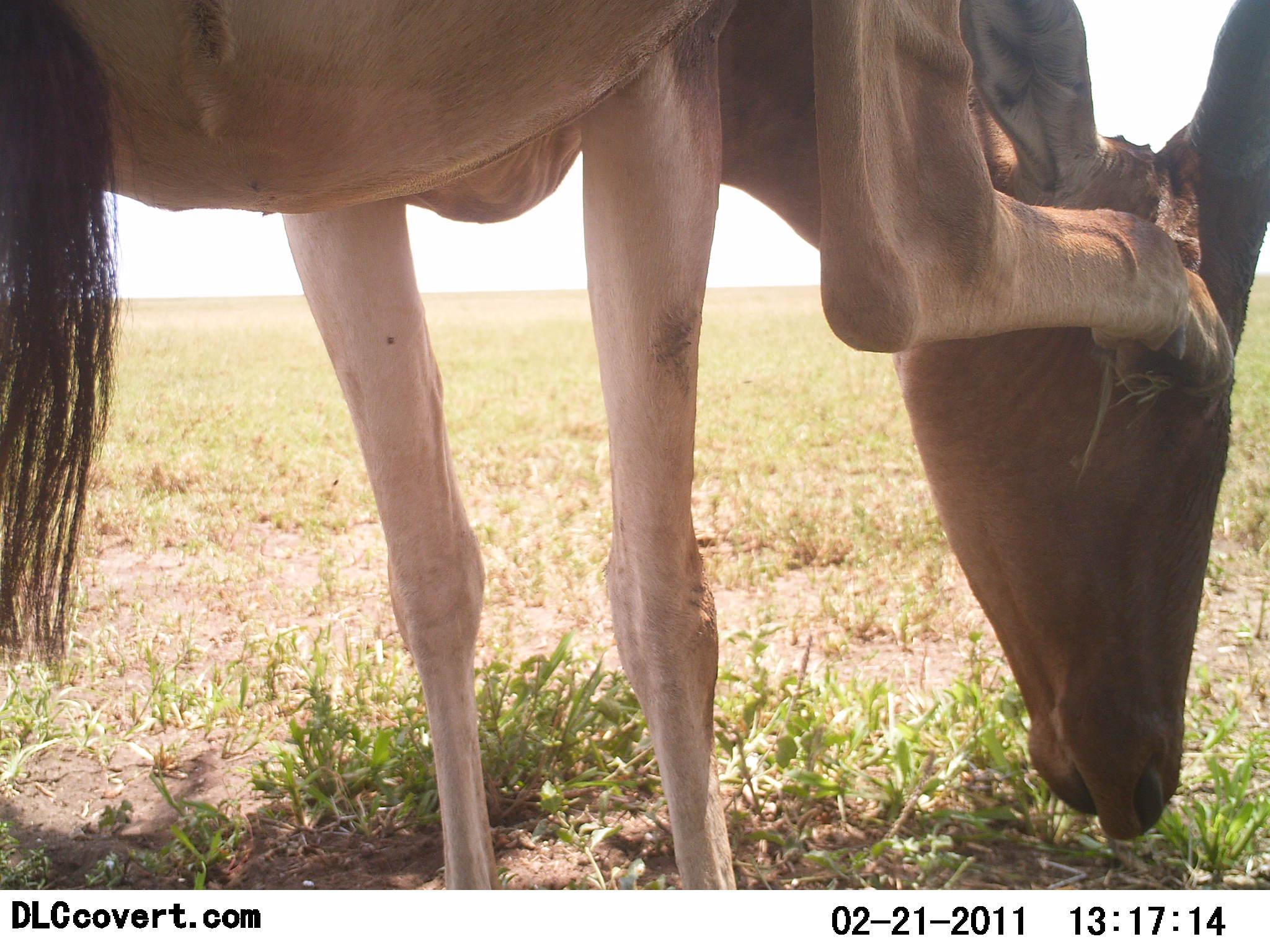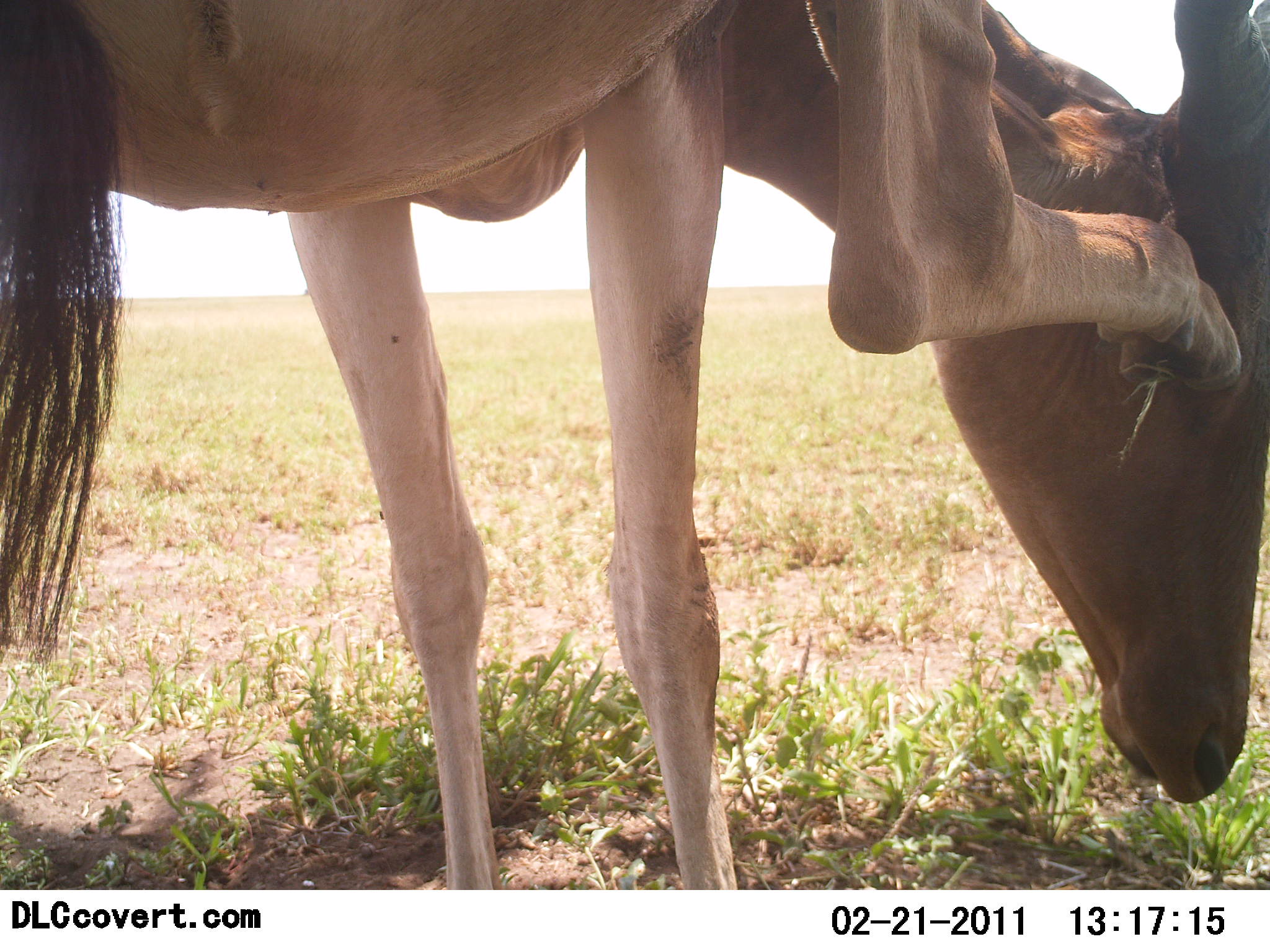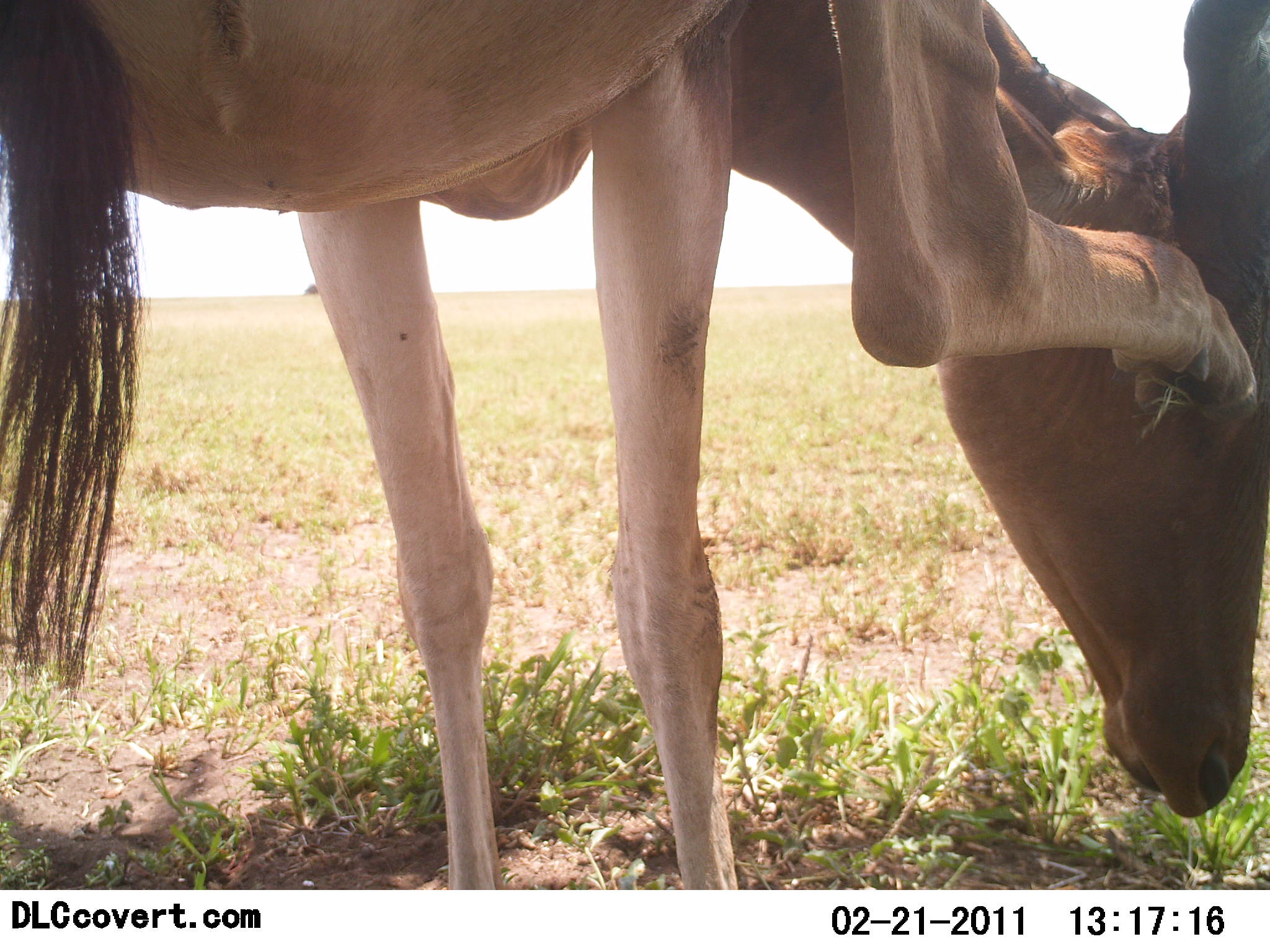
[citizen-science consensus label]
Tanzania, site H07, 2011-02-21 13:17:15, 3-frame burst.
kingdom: Animalia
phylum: Chordata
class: Mammalia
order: Artiodactyla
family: Bovidae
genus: Alcelaphus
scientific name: Alcelaphus buselaphus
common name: hartebeest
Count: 1.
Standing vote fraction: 80%.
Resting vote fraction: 7%.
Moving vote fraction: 13%.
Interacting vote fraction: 0%.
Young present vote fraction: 0%.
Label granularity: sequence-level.